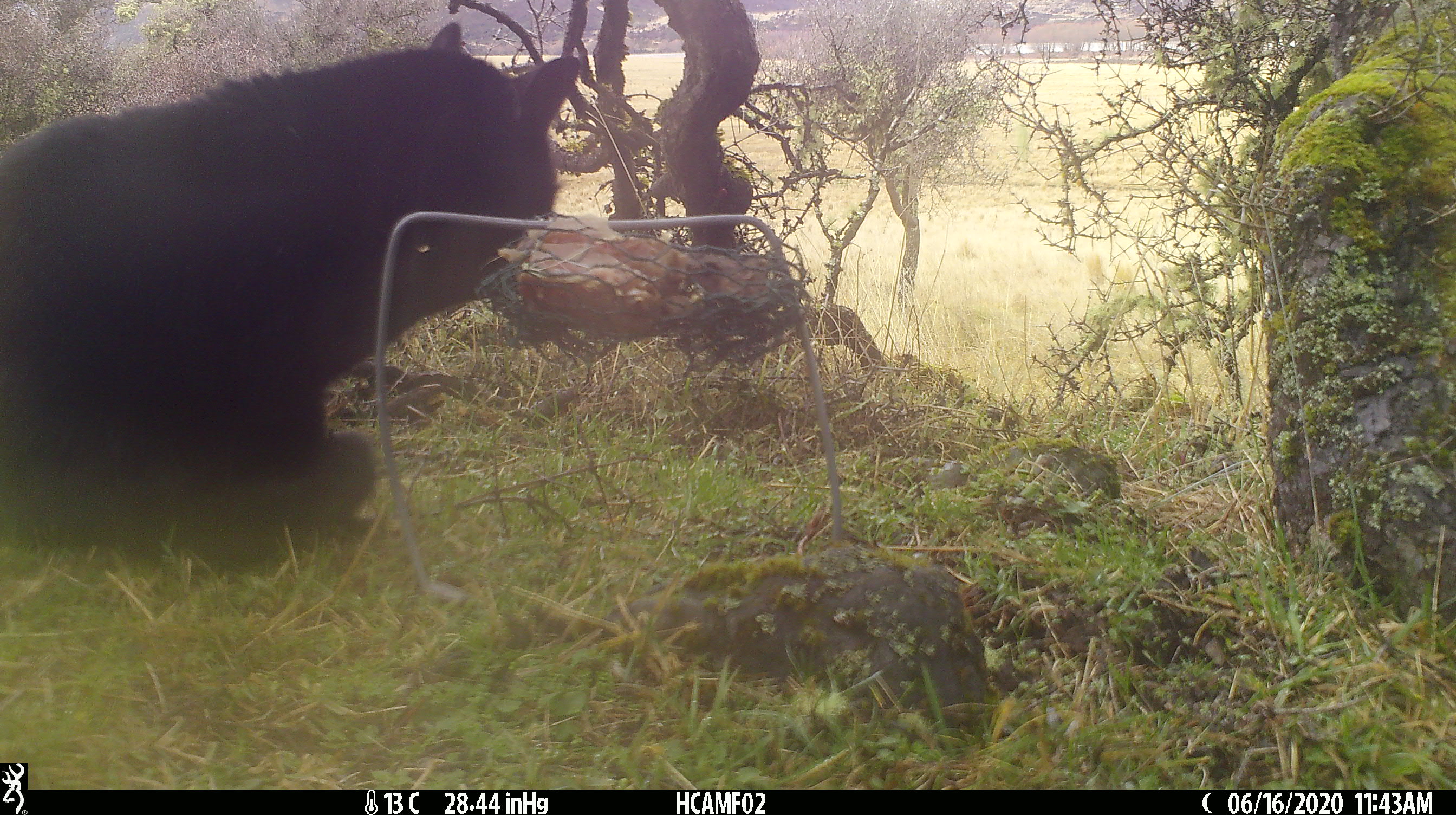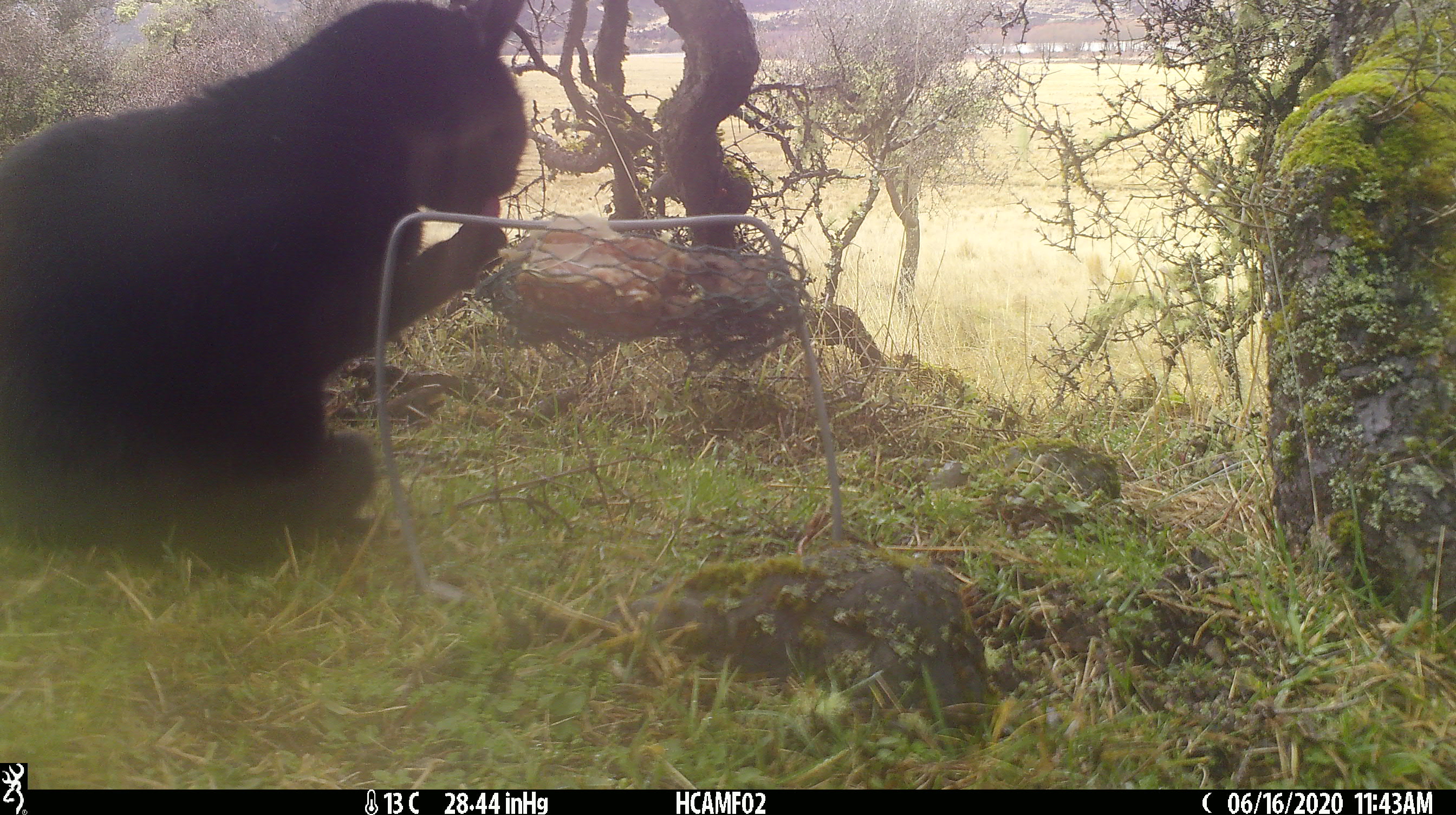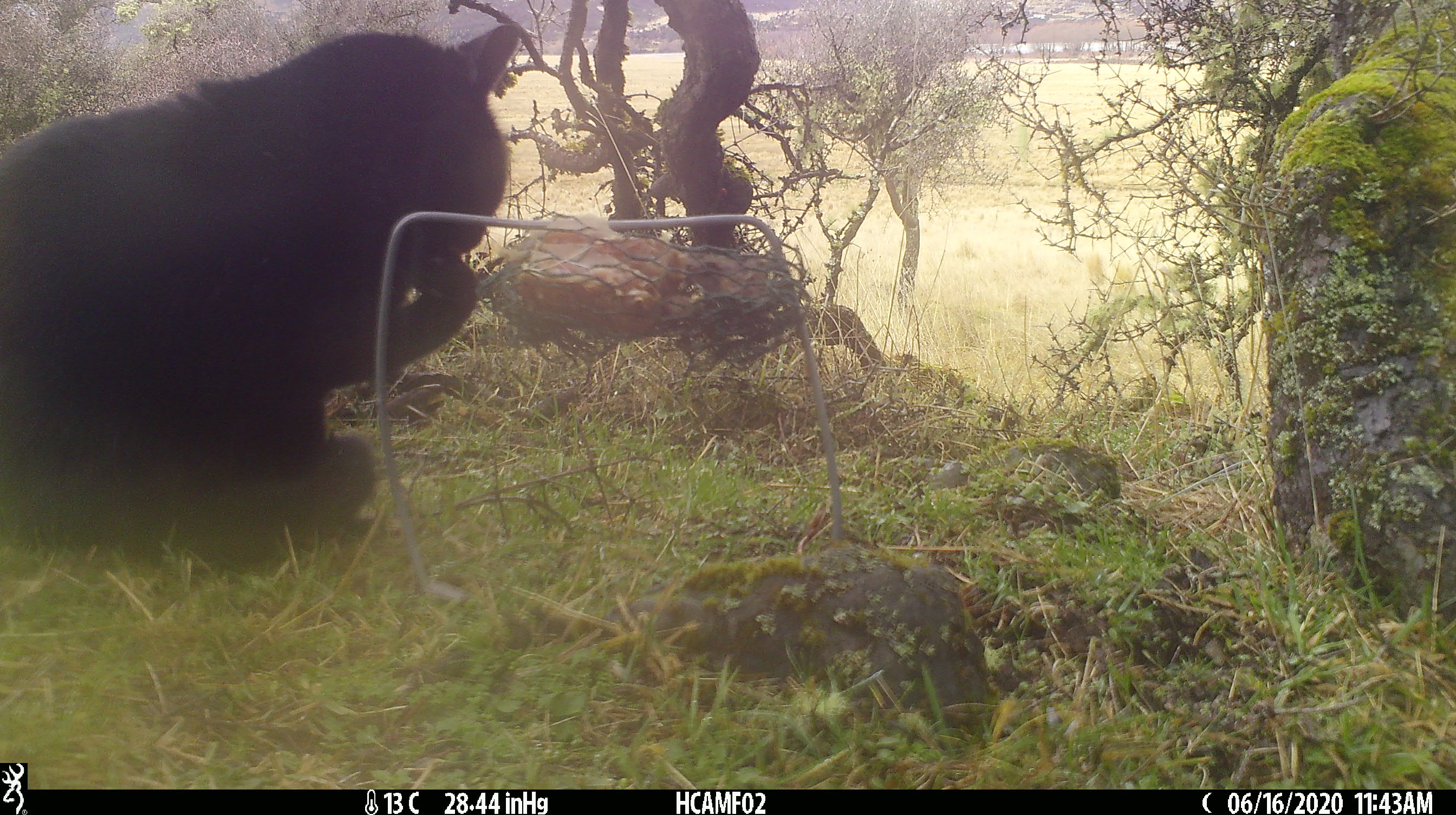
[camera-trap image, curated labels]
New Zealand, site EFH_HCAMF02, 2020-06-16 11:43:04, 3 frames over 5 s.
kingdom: Animalia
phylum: Chordata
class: Mammalia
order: Carnivora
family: Felidae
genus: Felis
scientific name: Felis catus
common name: domestic cat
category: cat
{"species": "cat (domestic cat) (Felis catus)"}